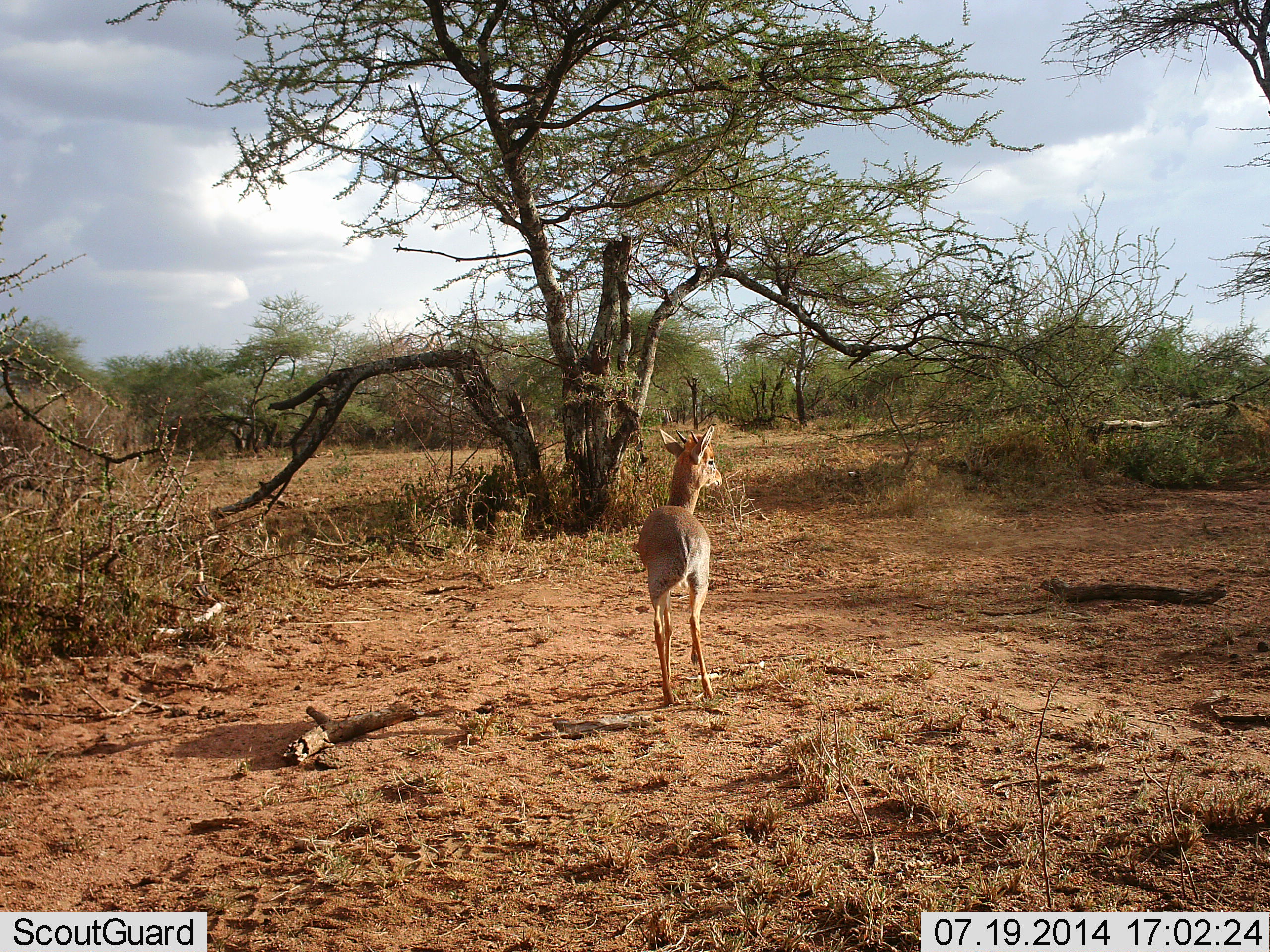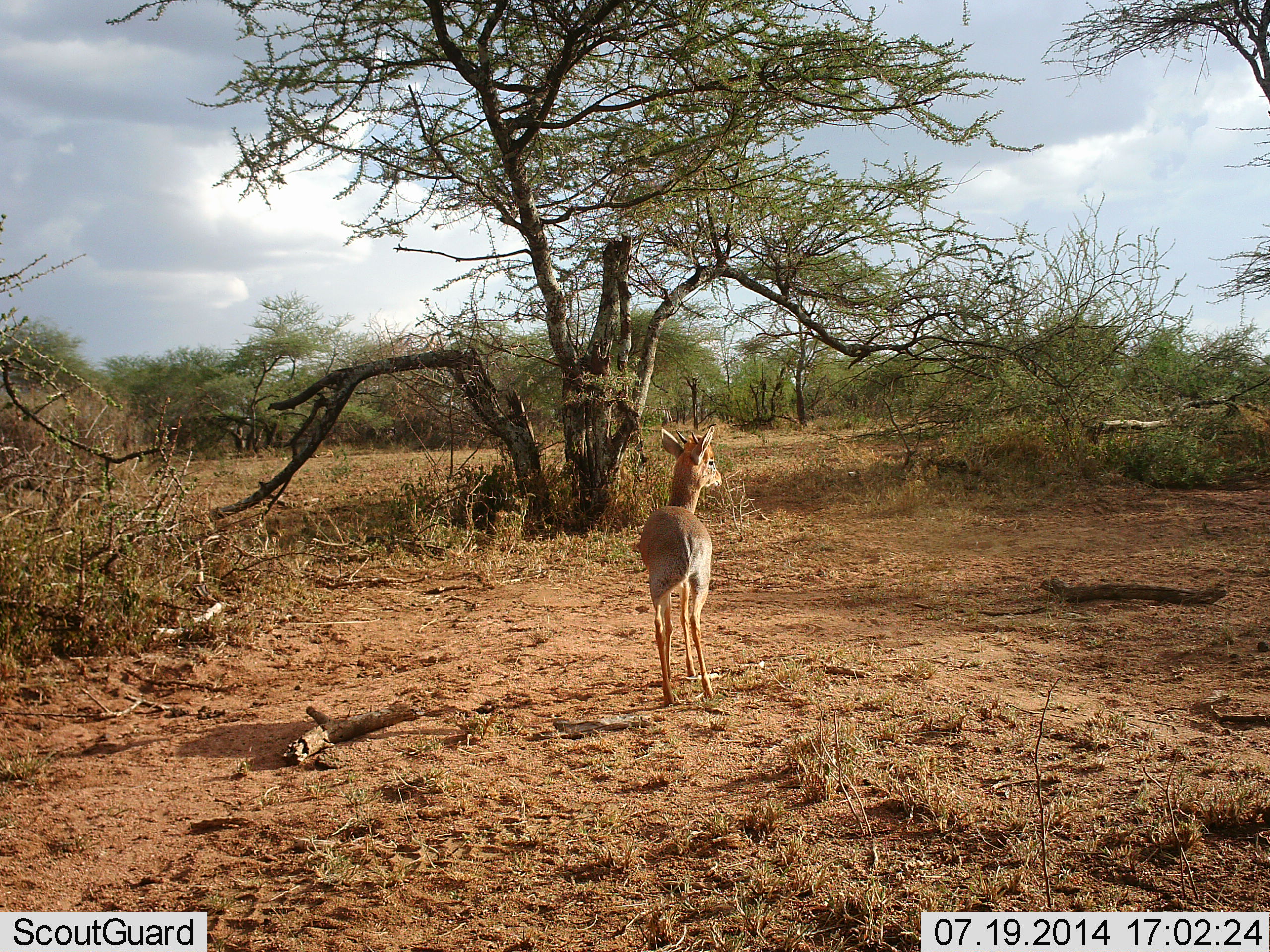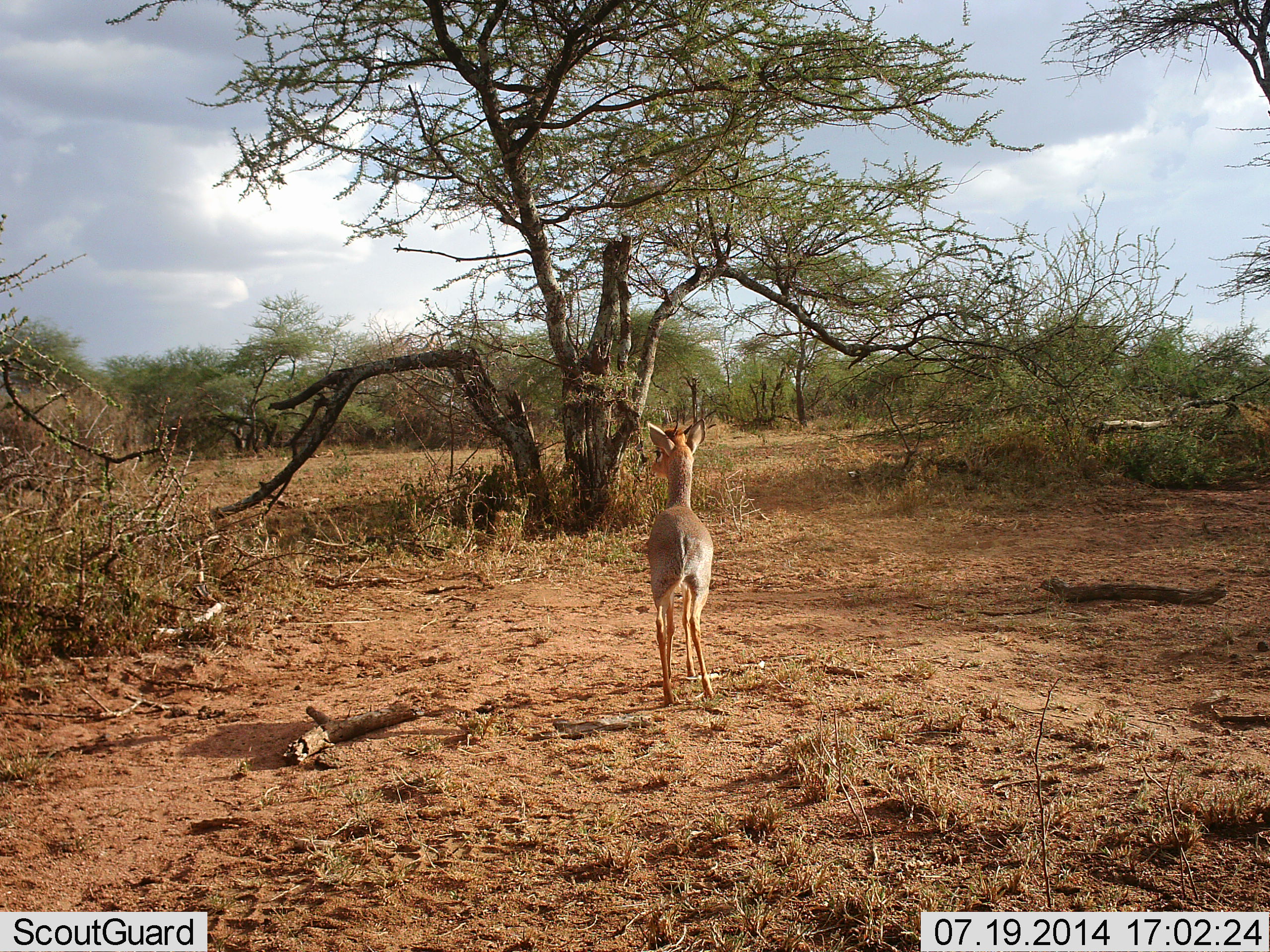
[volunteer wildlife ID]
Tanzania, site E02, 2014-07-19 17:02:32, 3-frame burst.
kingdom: Animalia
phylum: Chordata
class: Mammalia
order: Artiodactyla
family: Bovidae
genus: Madoqua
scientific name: Madoqua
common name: dikdik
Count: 1.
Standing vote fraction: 80%.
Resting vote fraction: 0%.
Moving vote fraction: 20%.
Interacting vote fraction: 0%.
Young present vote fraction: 0%.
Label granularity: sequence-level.